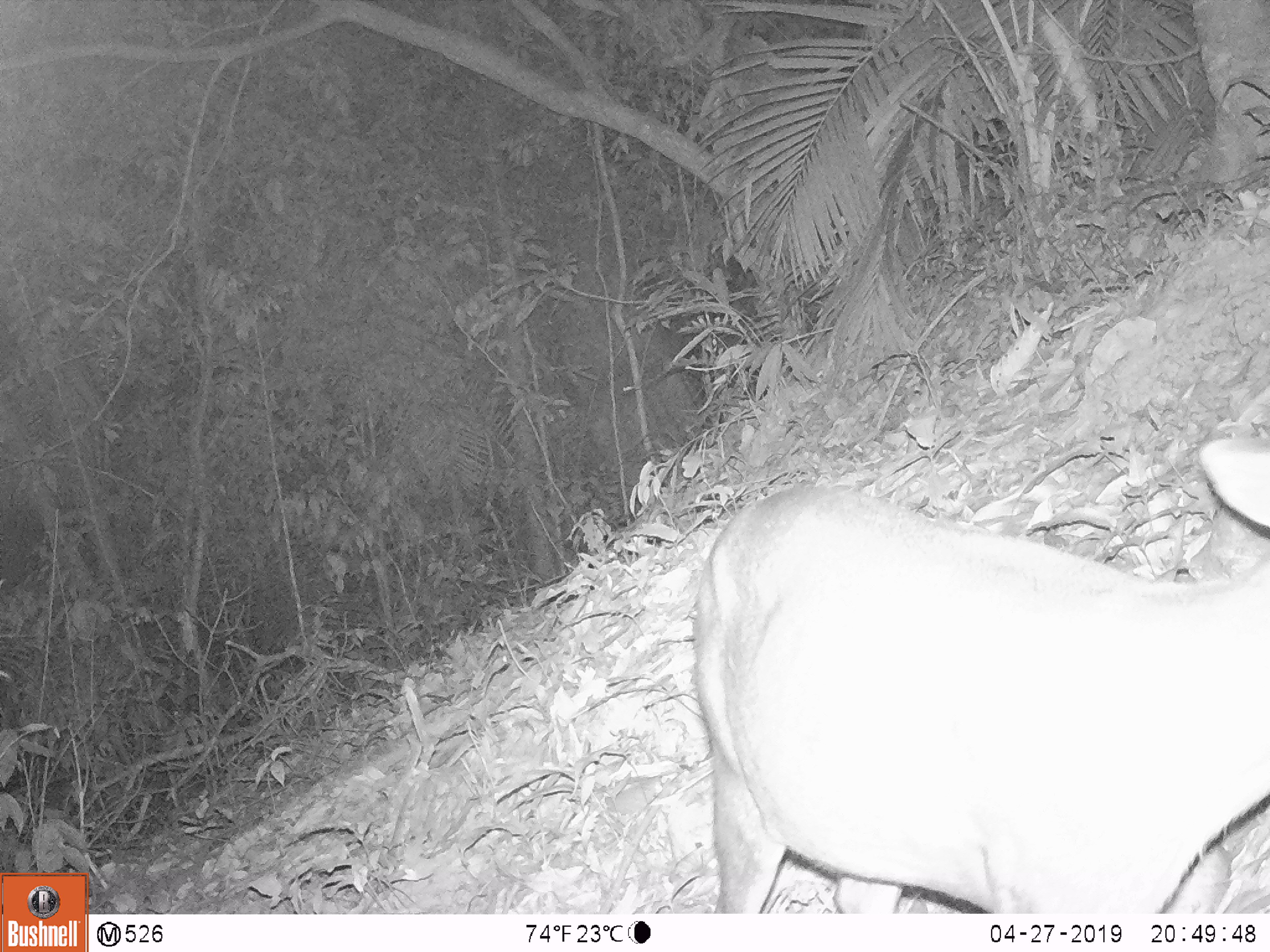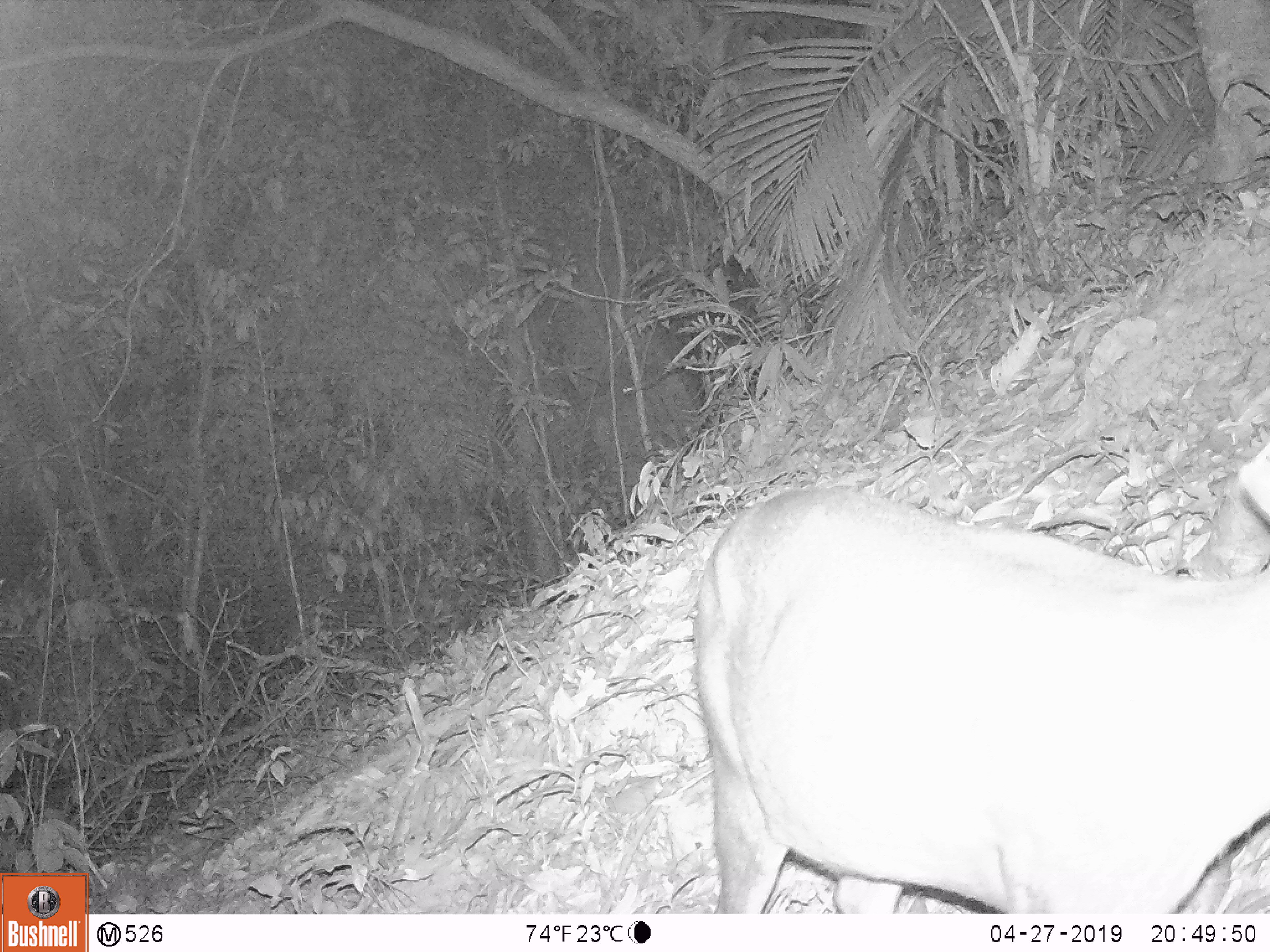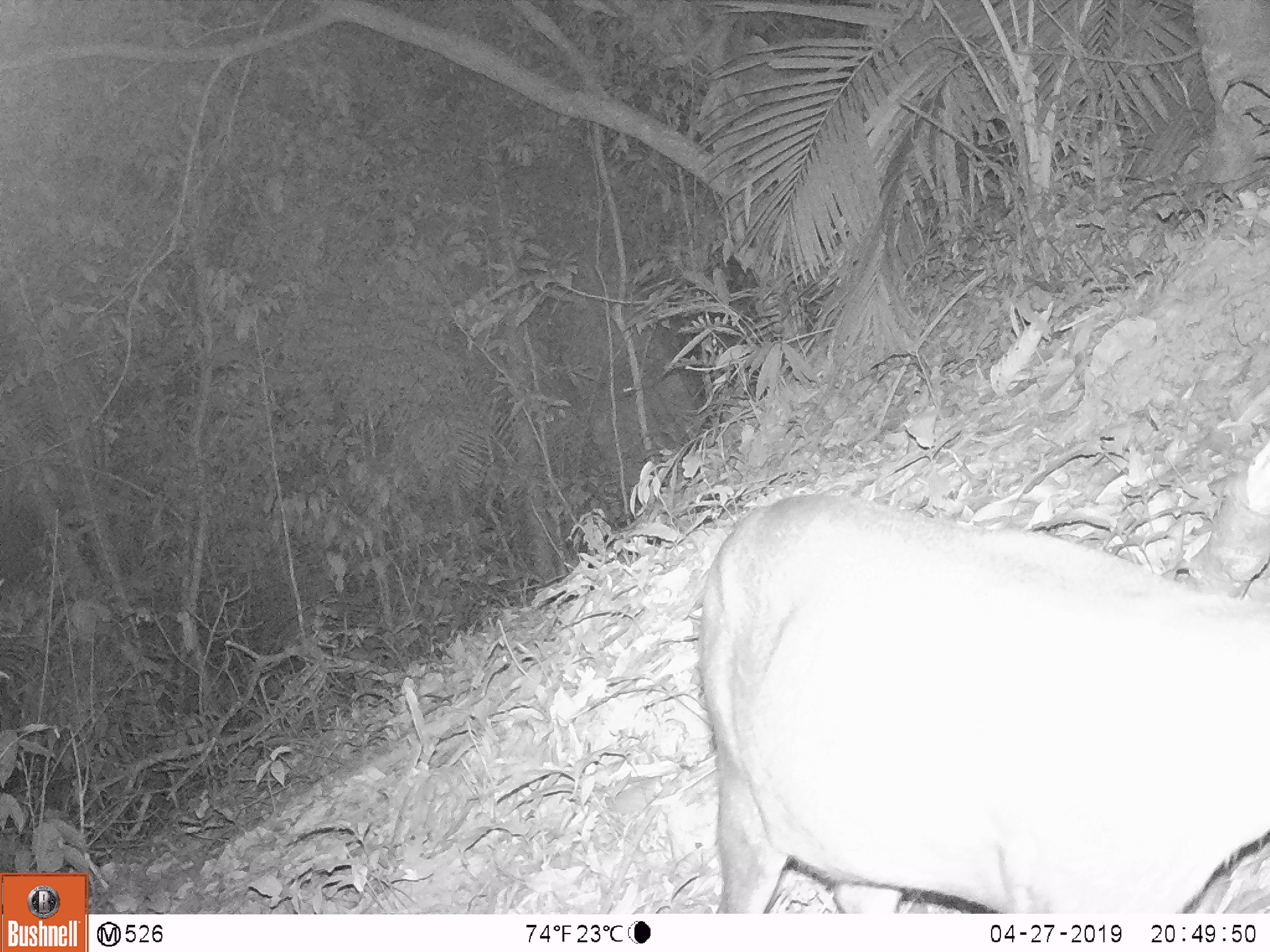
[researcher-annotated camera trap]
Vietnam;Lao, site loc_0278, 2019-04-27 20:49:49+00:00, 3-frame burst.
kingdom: Animalia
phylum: Chordata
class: Mammalia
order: Artiodactyla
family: Cervidae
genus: Muntiacus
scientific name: Muntiacus rooseveltorum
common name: roosevelt's muntjac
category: roosevelts muntjac group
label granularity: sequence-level